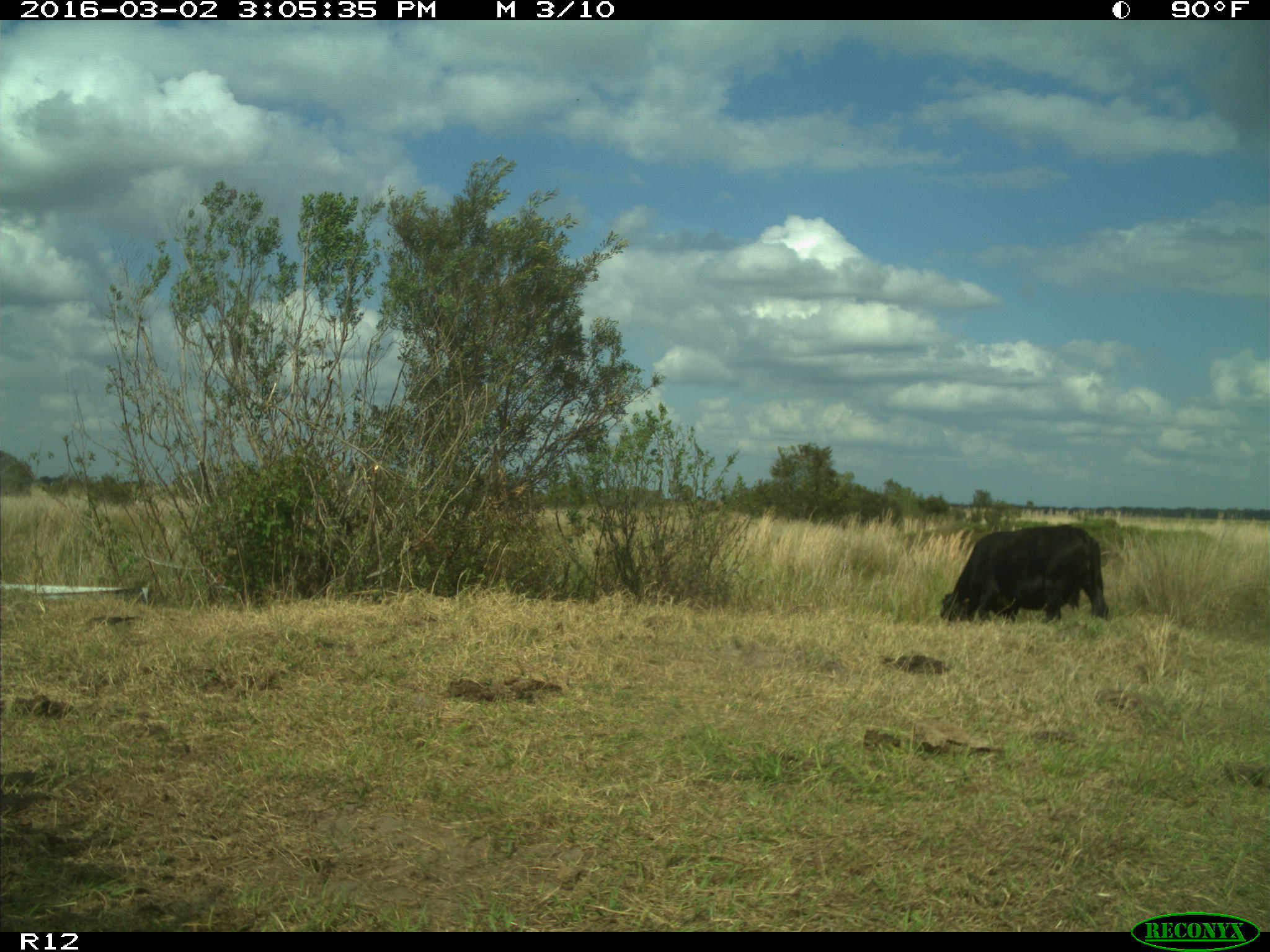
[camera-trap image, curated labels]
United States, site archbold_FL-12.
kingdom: Animalia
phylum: Chordata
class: Mammalia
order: Artiodactyla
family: Bovidae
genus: Bos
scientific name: Bos taurus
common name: domestic cow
Bos taurus (domestic cow).